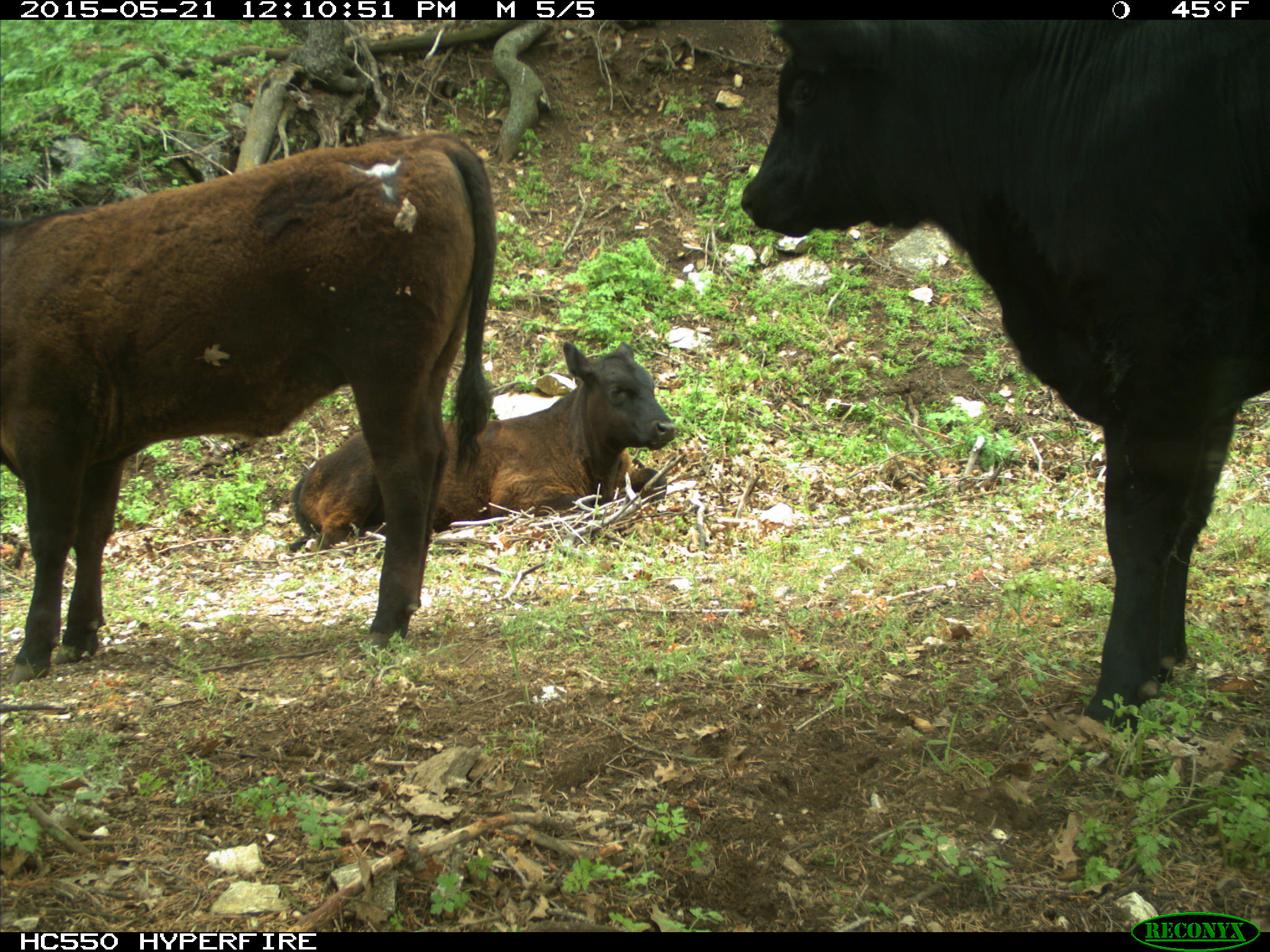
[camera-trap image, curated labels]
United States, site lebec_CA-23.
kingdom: Animalia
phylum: Chordata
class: Mammalia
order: Artiodactyla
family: Bovidae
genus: Bos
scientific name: Bos taurus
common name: domestic cow